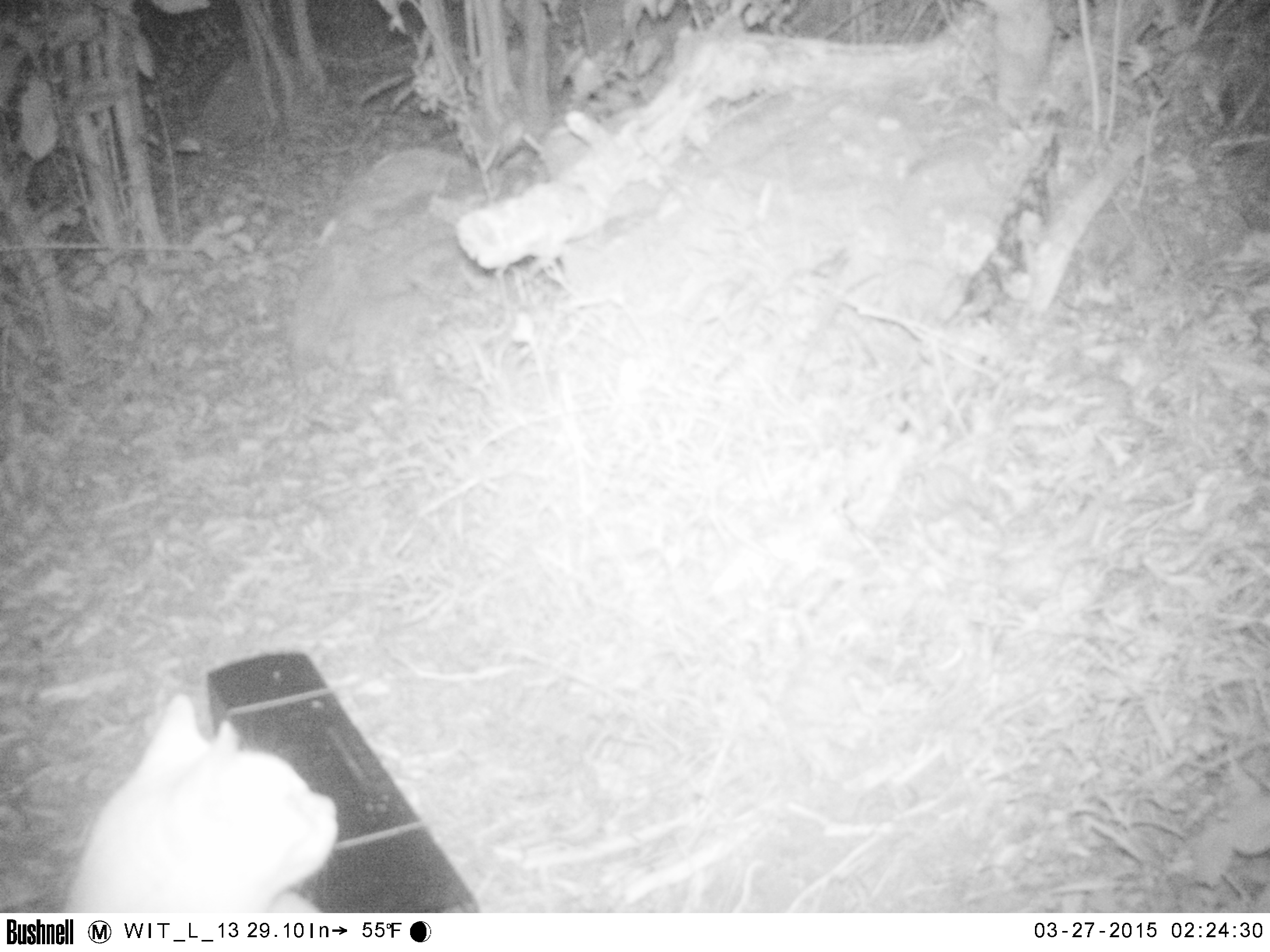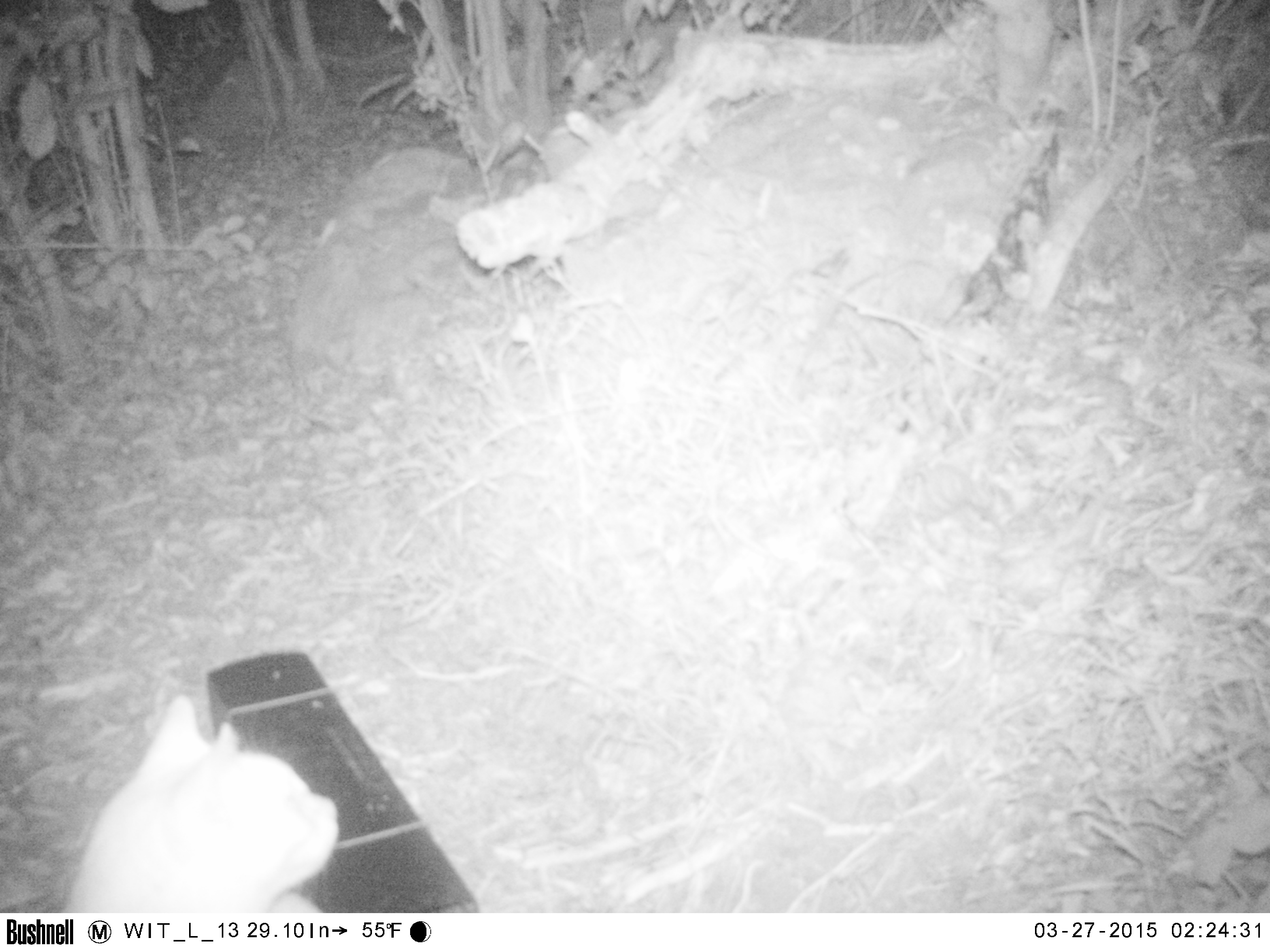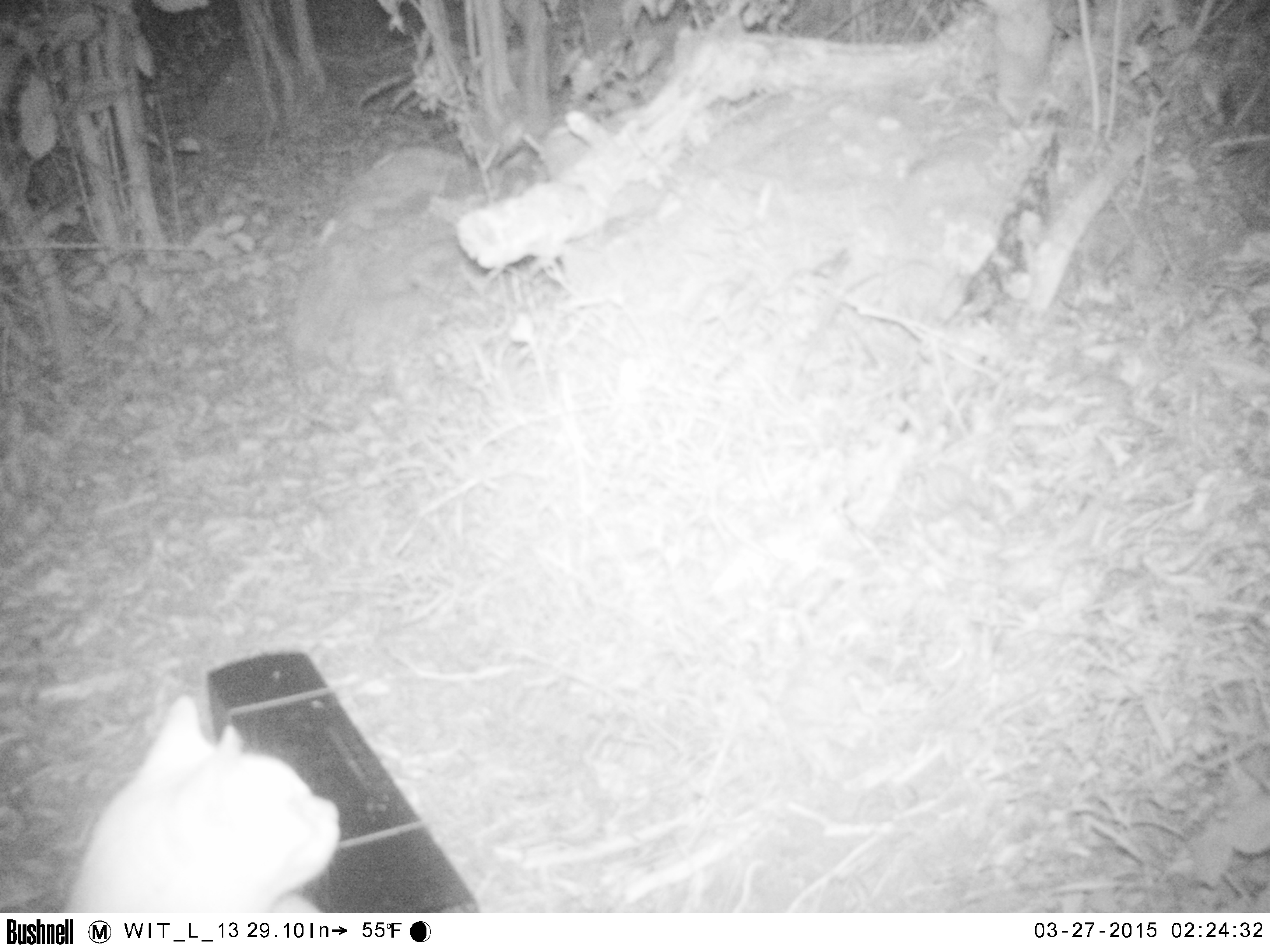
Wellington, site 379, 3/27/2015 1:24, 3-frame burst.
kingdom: Animalia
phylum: Chordata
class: Mammalia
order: Carnivora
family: Felidae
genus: Felis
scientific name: Felis catus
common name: cat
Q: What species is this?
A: Cat (Felis catus).